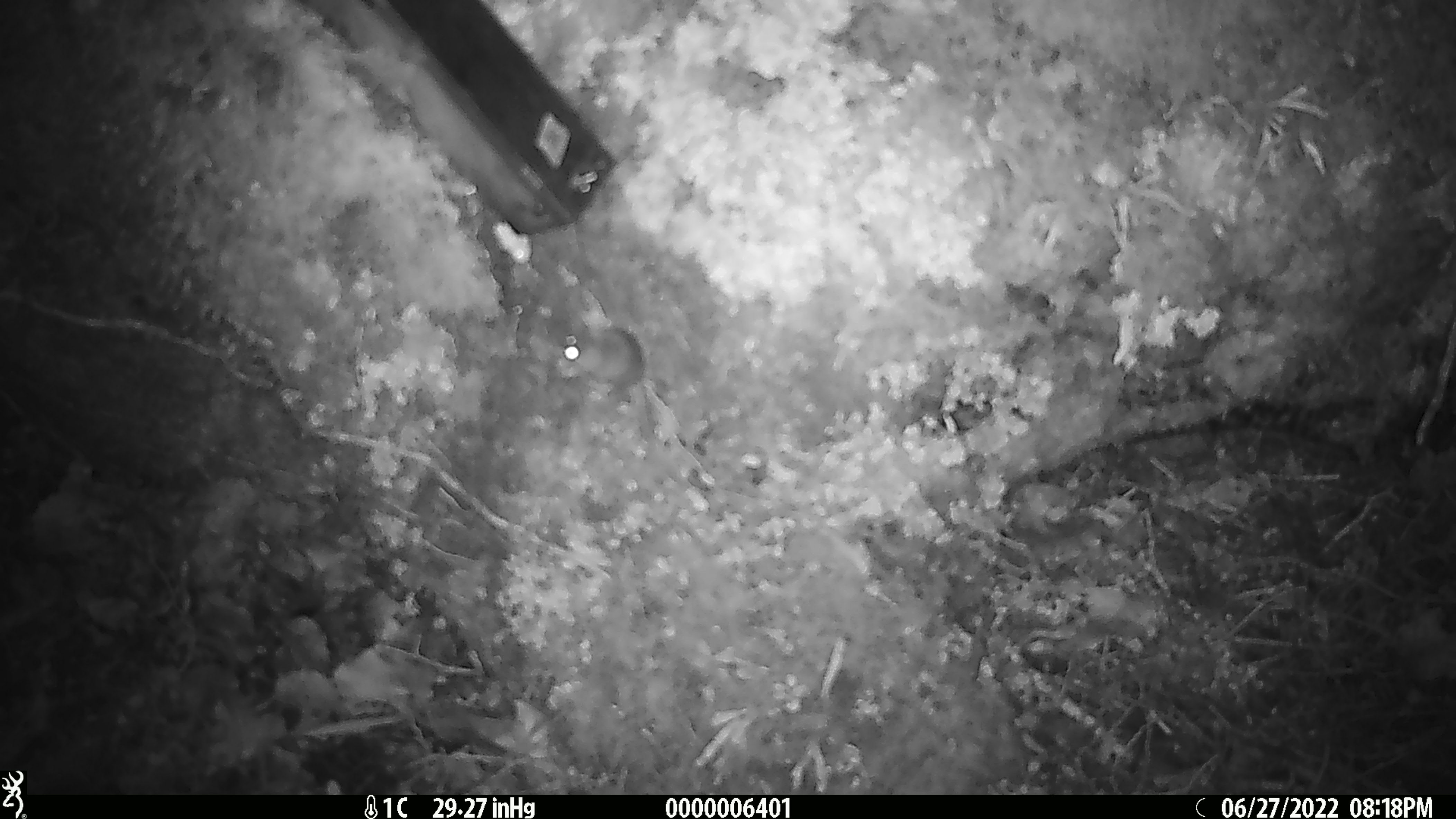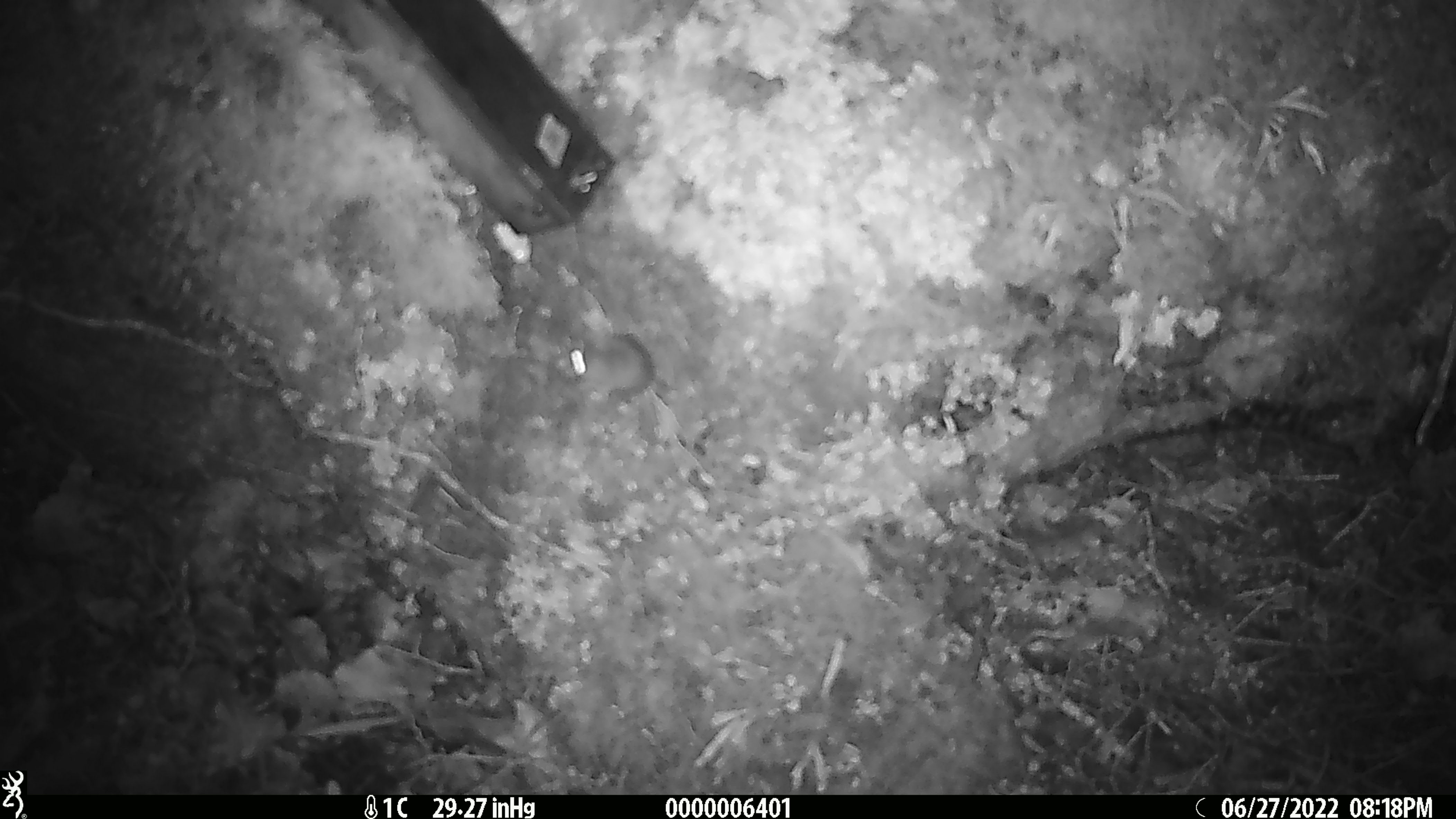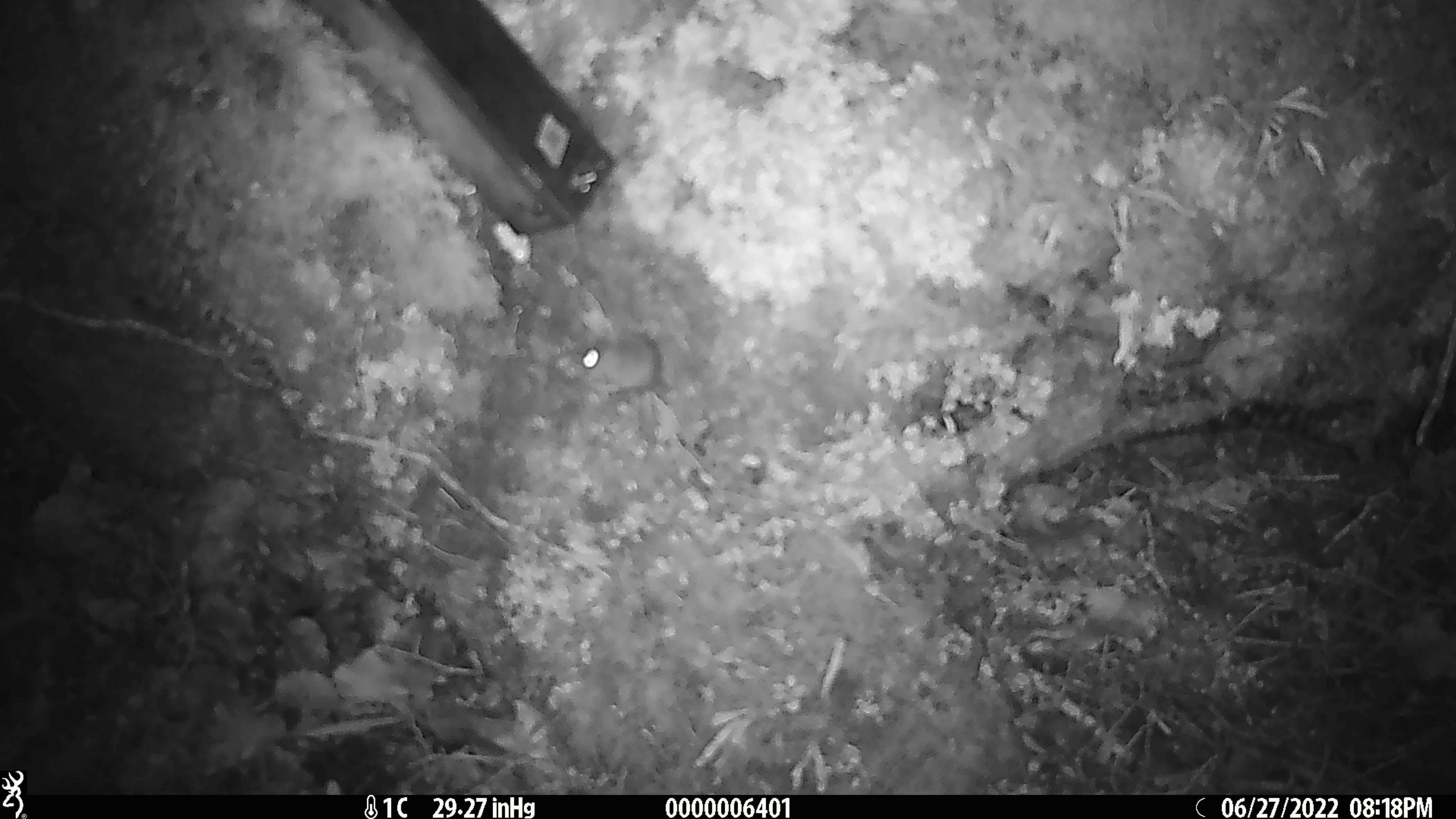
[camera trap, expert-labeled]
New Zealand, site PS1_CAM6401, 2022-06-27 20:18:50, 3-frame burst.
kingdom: Animalia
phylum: Chordata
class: Mammalia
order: Rodentia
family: Muridae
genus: Mus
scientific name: Mus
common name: mouse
Mouse (Mus).